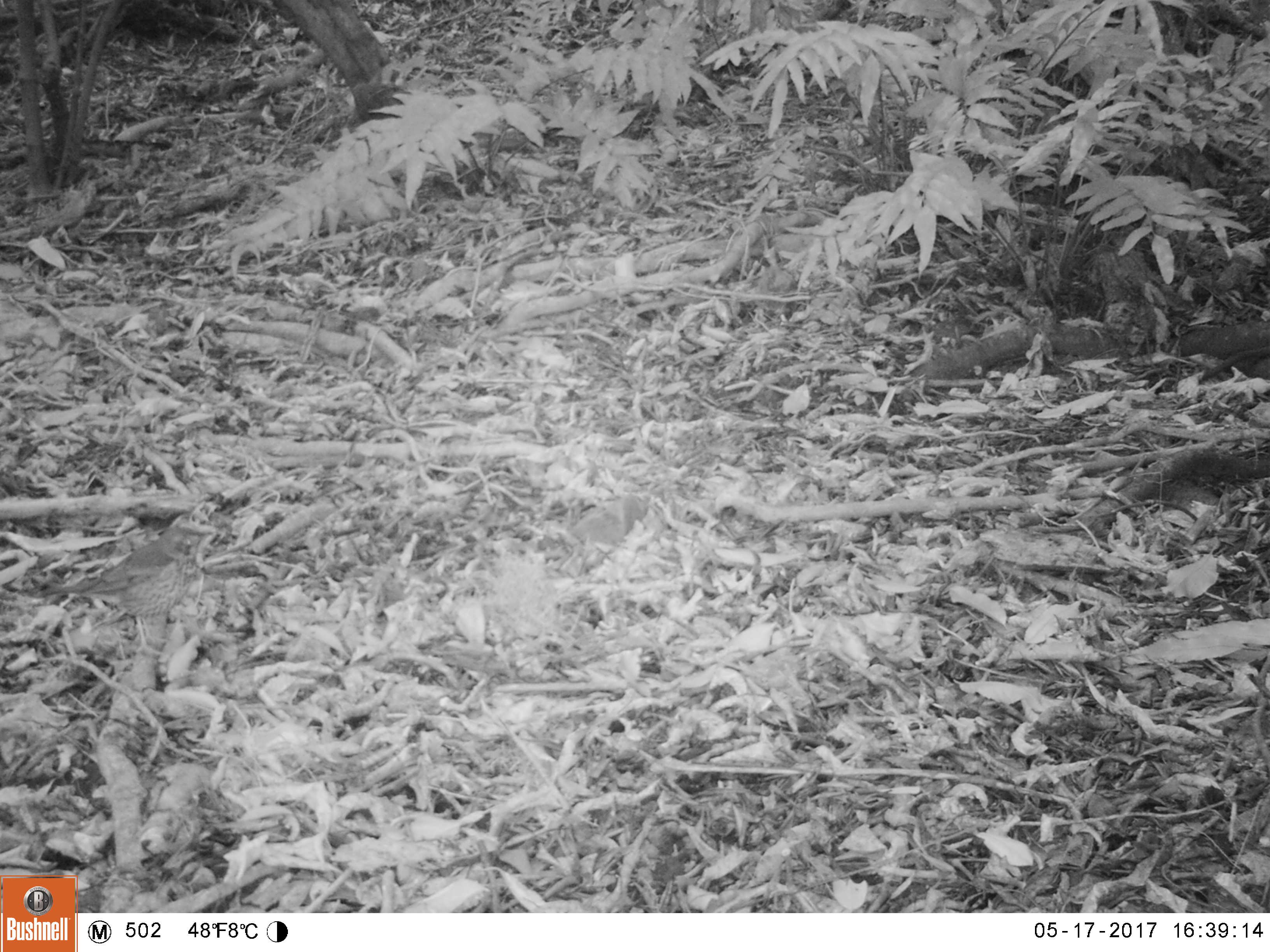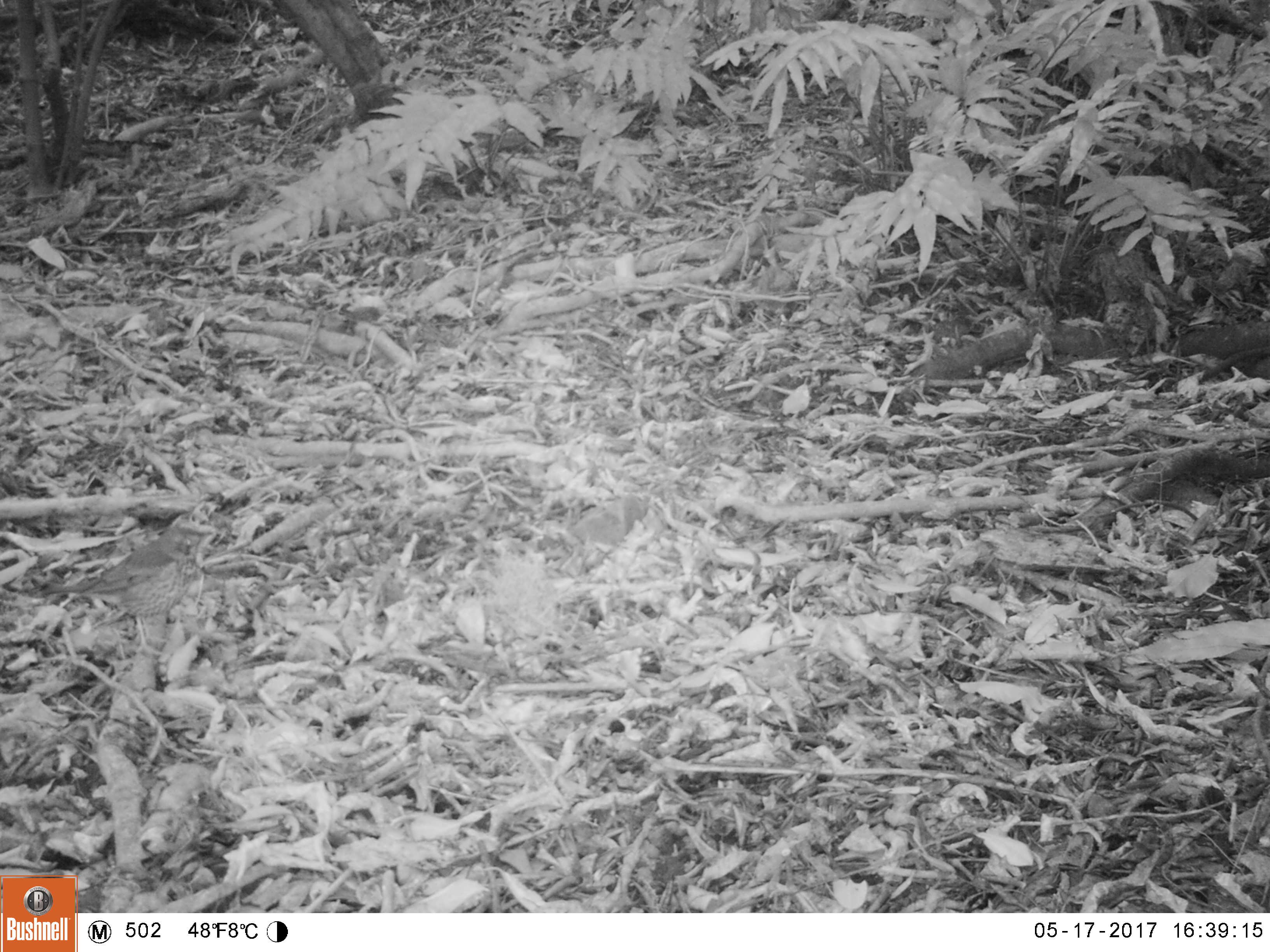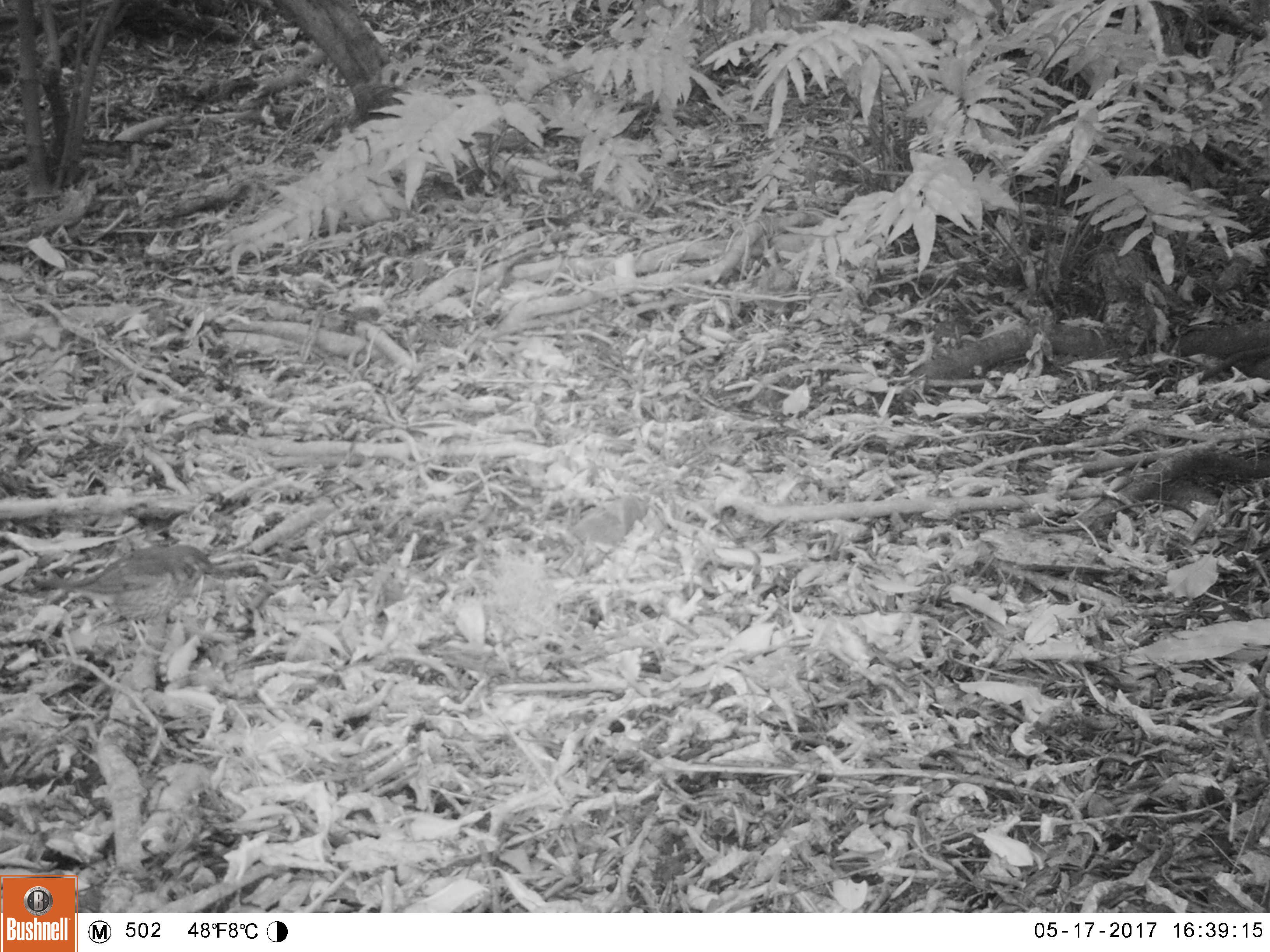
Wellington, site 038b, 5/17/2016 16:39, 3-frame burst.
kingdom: Animalia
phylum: Chordata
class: Aves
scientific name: Aves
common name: bird